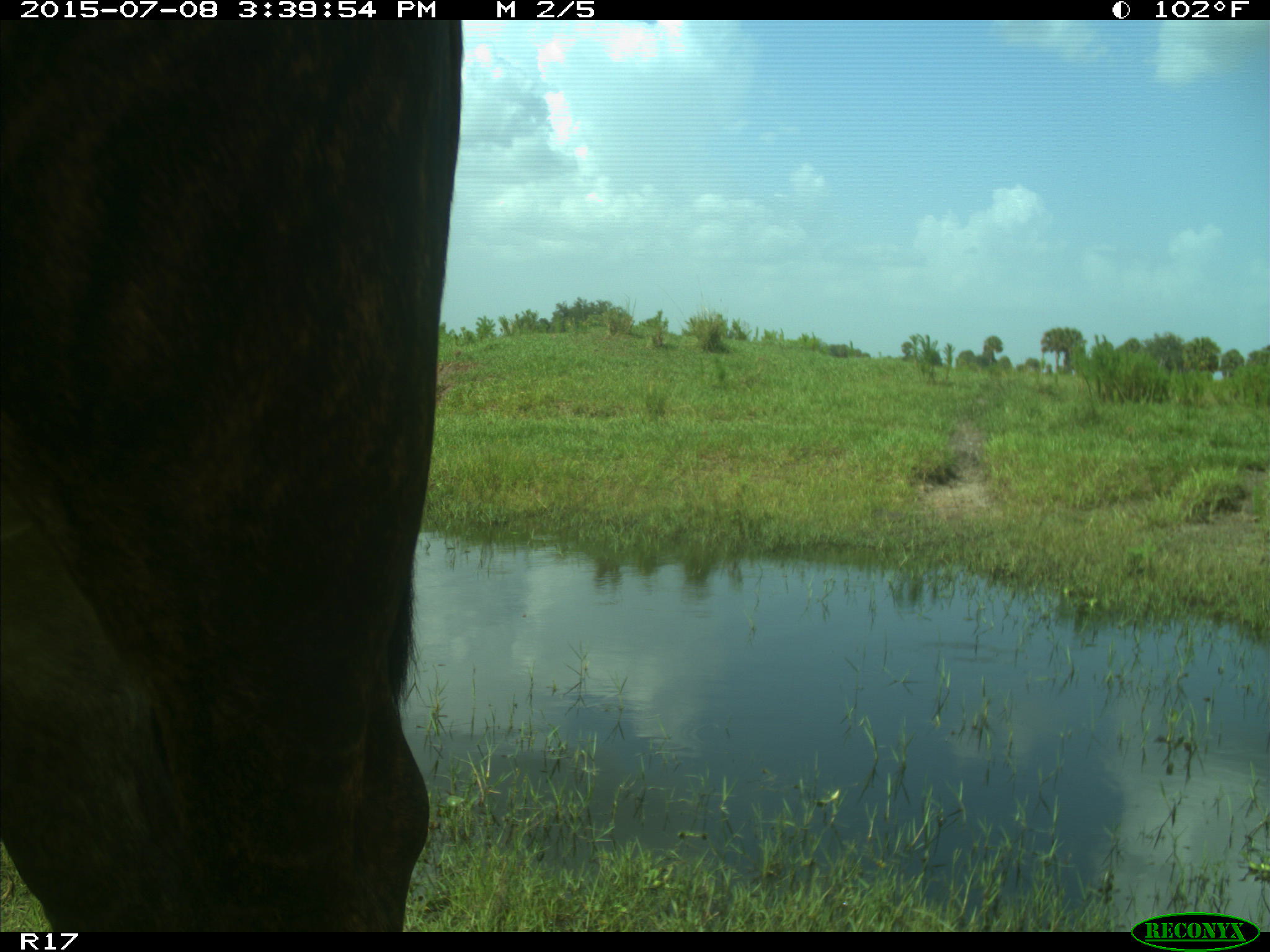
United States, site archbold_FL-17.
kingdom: Animalia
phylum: Chordata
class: Mammalia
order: Artiodactyla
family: Bovidae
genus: Bos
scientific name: Bos taurus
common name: domestic cow